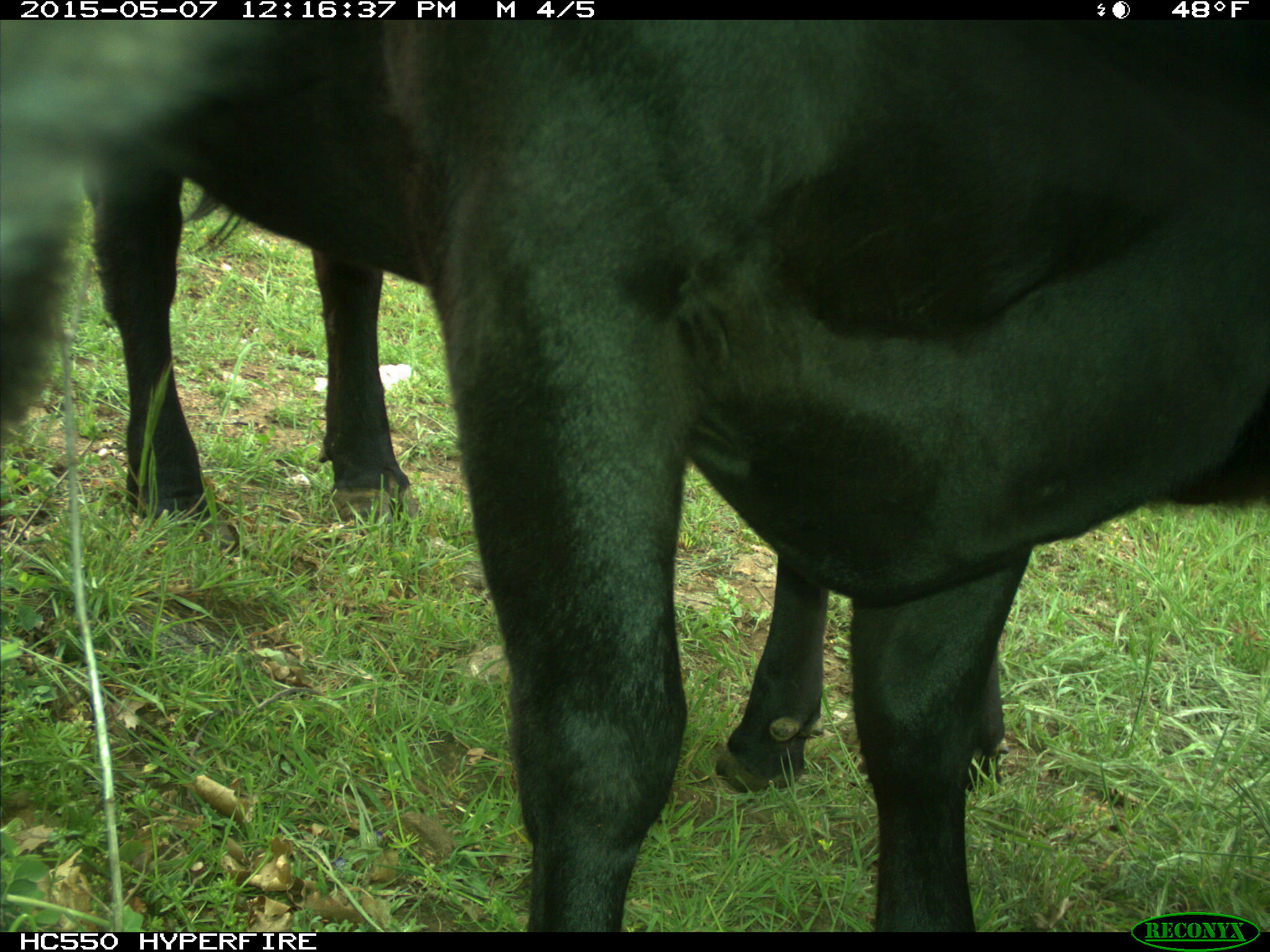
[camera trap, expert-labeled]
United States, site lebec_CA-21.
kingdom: Animalia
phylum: Chordata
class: Mammalia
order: Artiodactyla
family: Bovidae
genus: Bos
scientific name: Bos taurus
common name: domestic cow